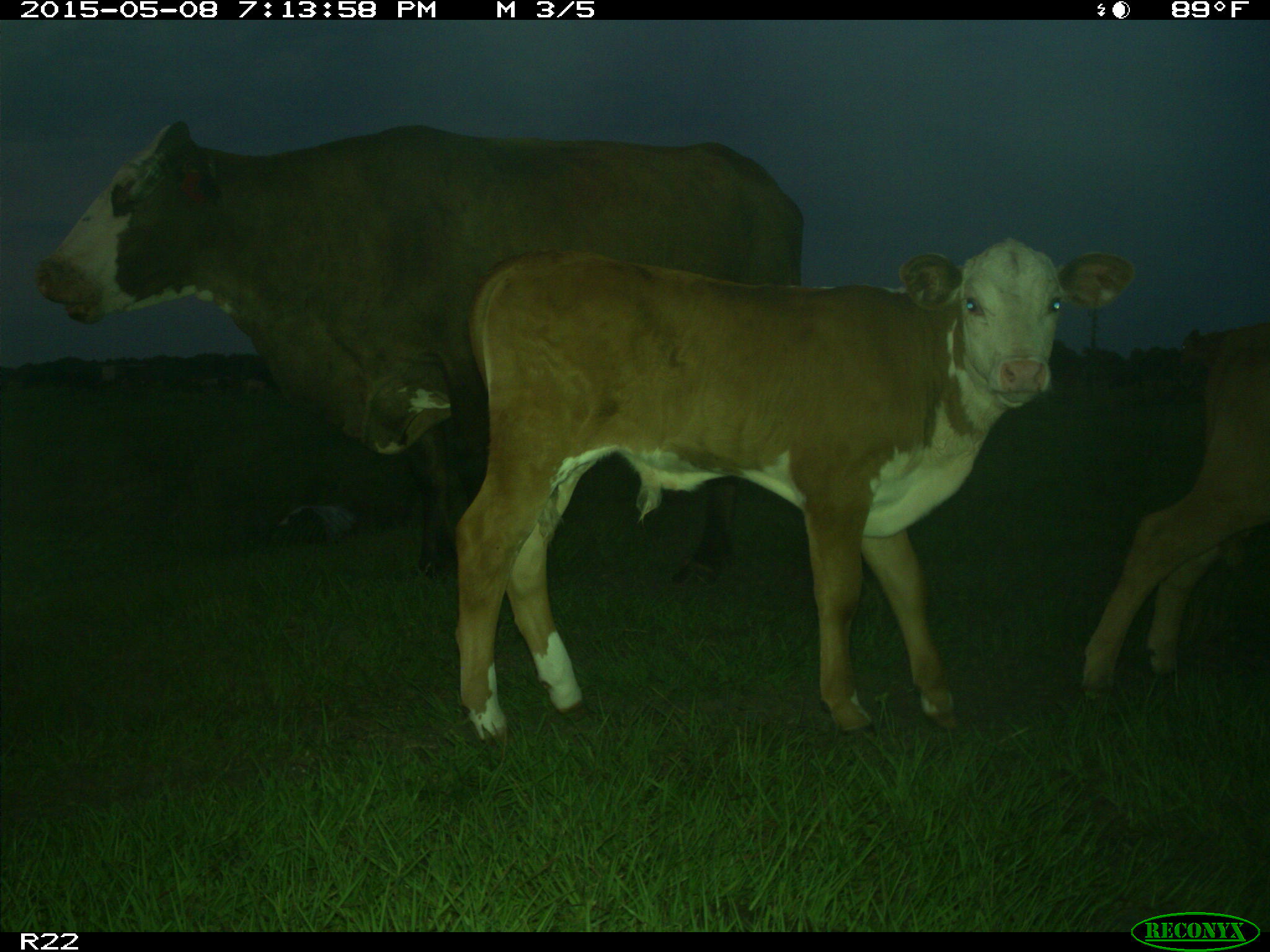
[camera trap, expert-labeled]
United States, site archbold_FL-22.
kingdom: Animalia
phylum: Chordata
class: Mammalia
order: Artiodactyla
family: Bovidae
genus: Bos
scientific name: Bos taurus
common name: domestic cow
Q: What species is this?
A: Bos taurus (domestic cow).